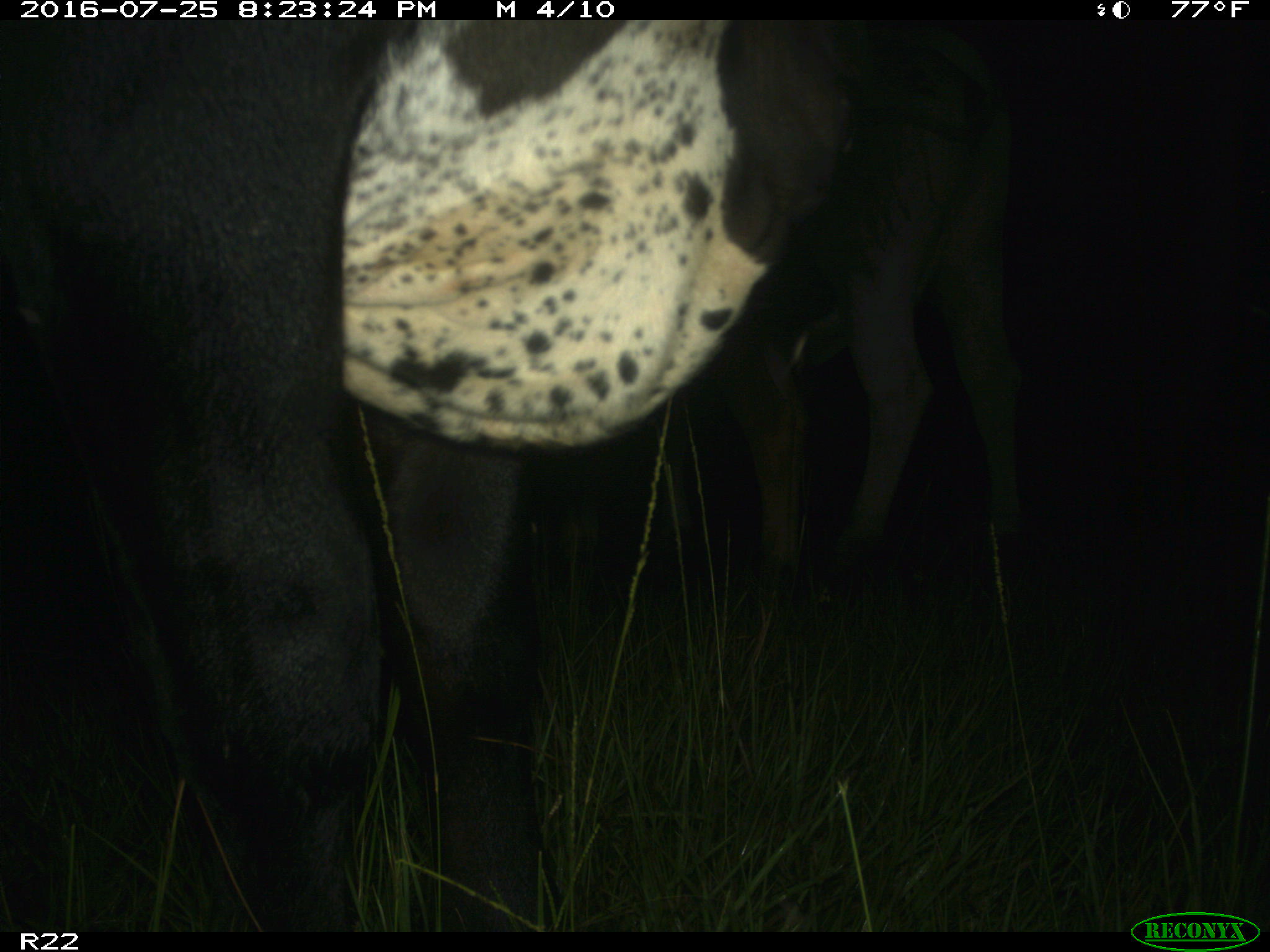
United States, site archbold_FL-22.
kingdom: Animalia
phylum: Chordata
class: Mammalia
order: Artiodactyla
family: Bovidae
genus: Bos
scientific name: Bos taurus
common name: domestic cow